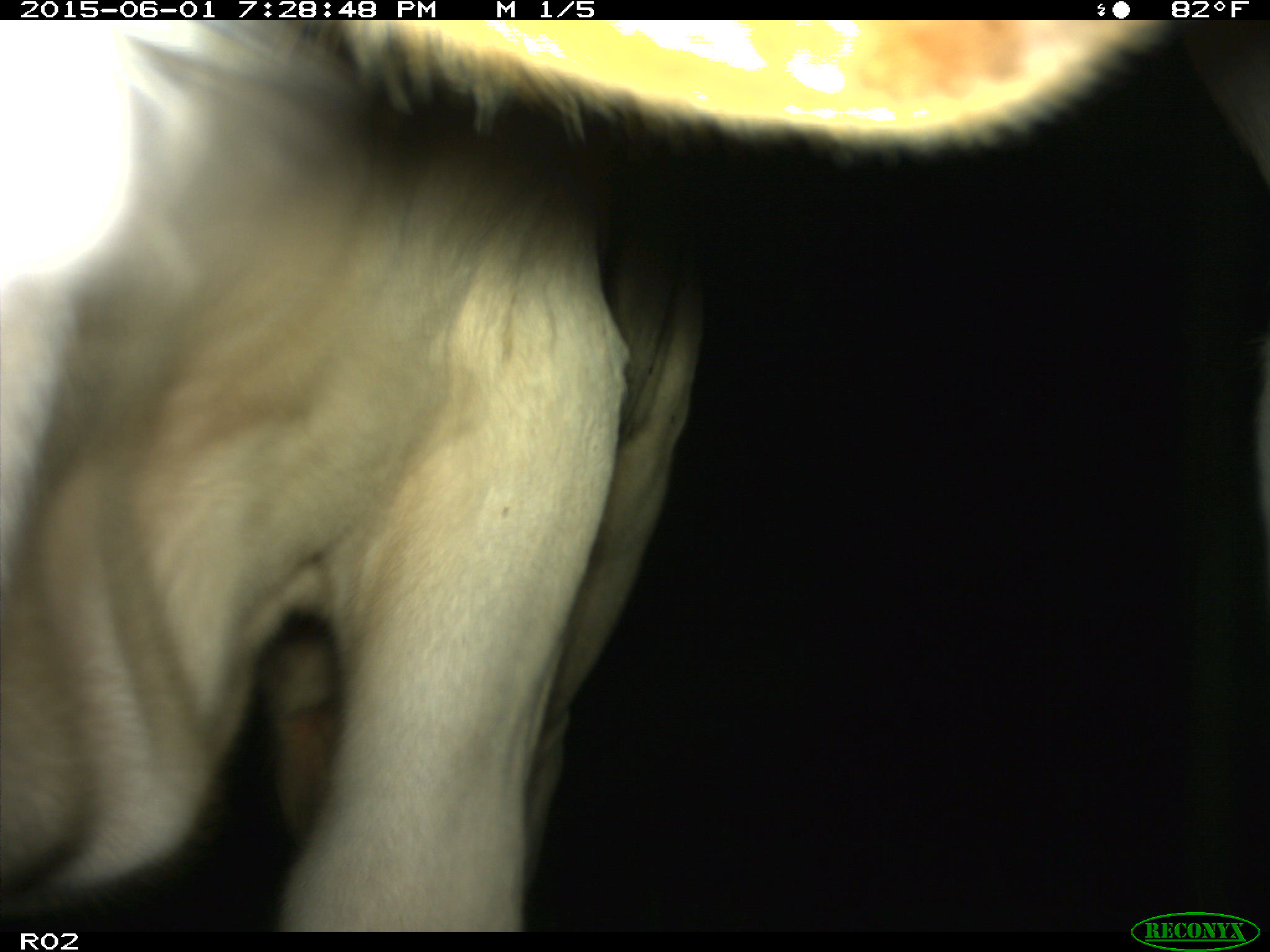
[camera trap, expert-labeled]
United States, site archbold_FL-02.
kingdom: Animalia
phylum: Chordata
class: Mammalia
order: Artiodactyla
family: Bovidae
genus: Bos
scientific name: Bos taurus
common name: domestic cow